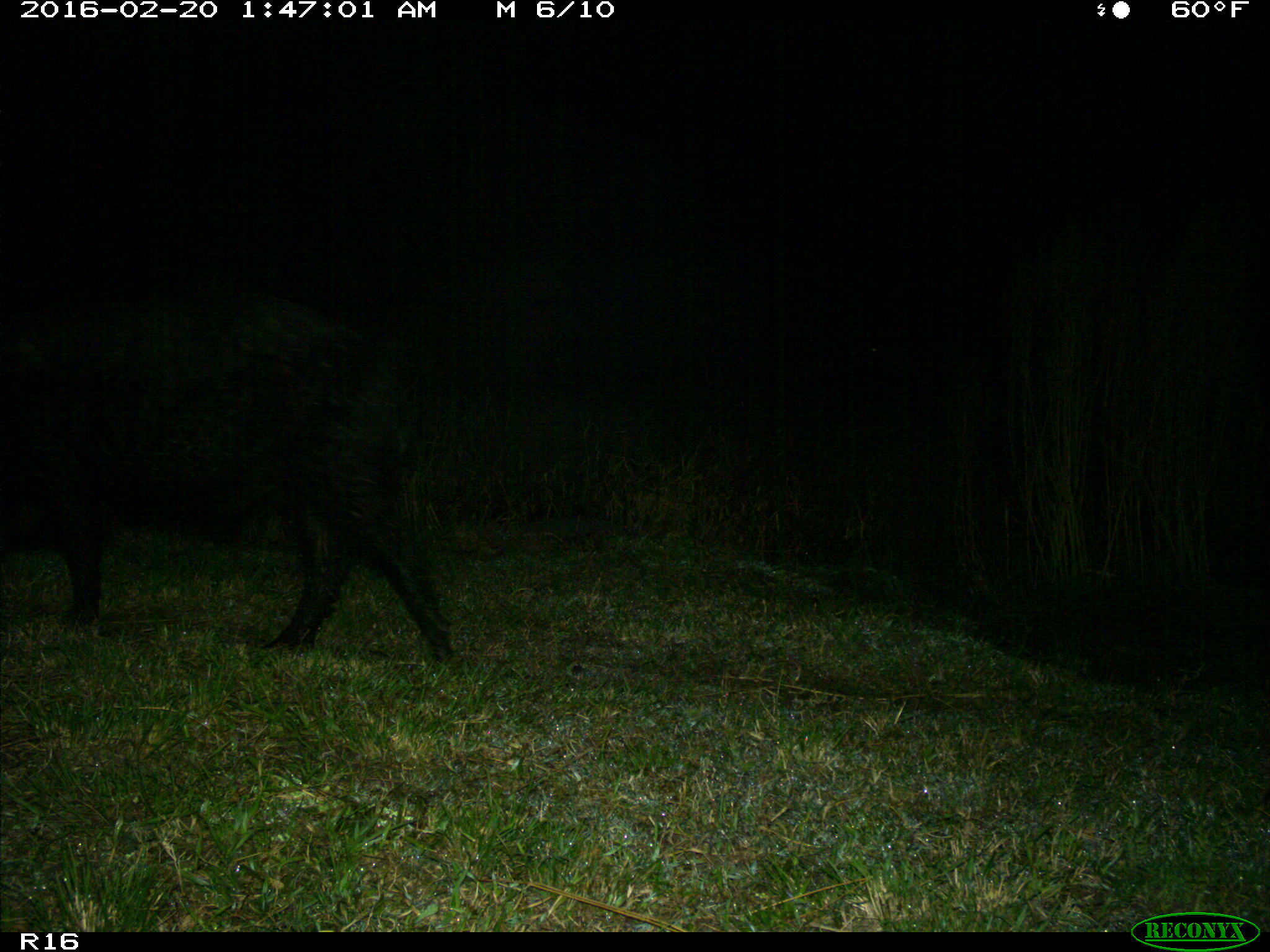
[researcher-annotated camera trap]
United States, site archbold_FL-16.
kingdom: Animalia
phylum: Chordata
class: Mammalia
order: Artiodactyla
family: Suidae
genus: Sus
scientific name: Sus scrofa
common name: wild boar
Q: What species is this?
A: Sus scrofa (wild boar).